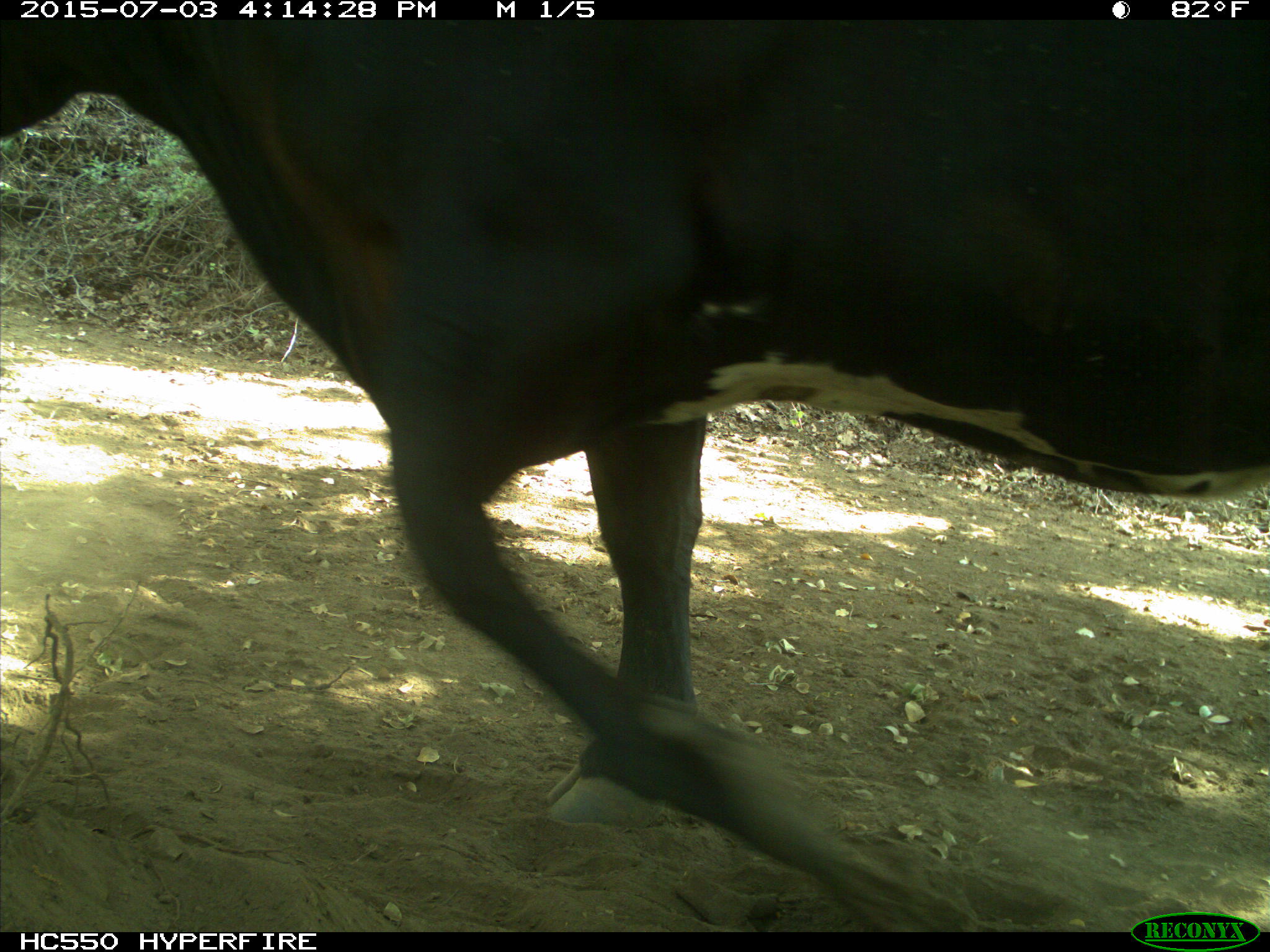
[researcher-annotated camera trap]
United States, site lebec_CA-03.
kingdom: Animalia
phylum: Chordata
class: Mammalia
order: Artiodactyla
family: Bovidae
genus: Bos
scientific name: Bos taurus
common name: domestic cow